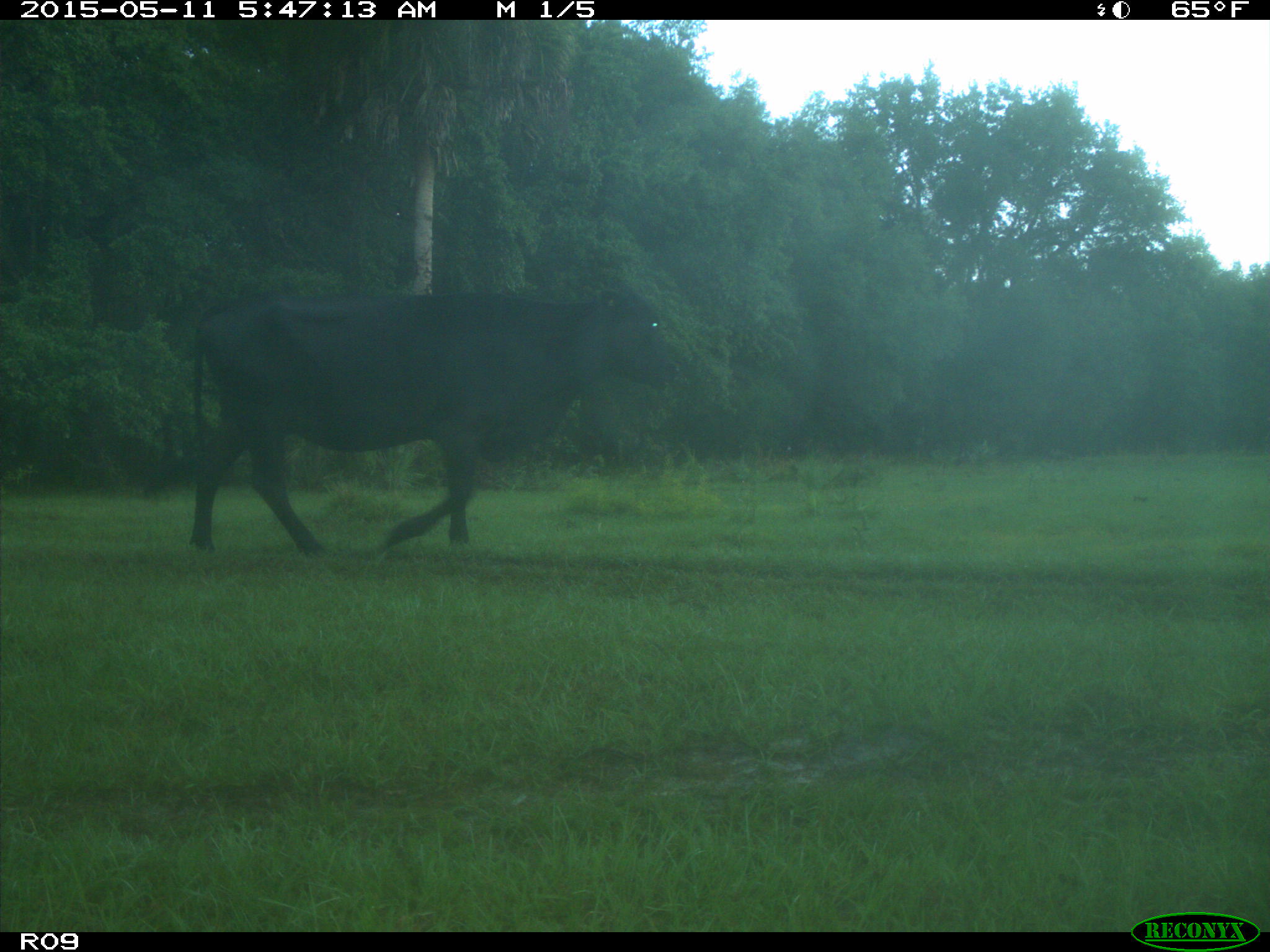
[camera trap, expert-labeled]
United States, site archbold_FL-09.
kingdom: Animalia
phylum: Chordata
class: Mammalia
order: Artiodactyla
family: Bovidae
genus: Bos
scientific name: Bos taurus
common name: domestic cow